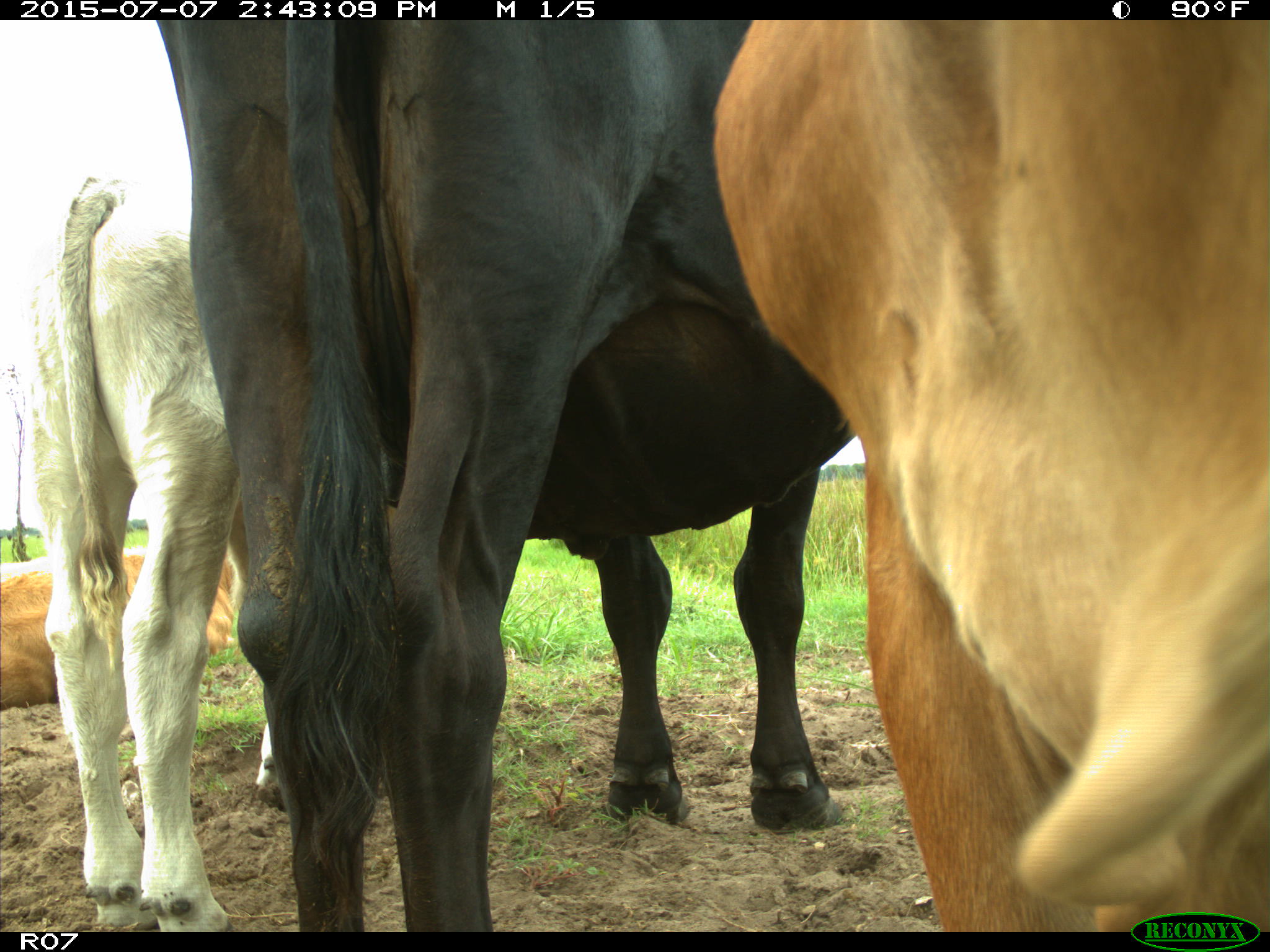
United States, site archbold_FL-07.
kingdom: Animalia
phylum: Chordata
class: Mammalia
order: Artiodactyla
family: Bovidae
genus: Bos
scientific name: Bos taurus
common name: domestic cow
Bos taurus (domestic cow).